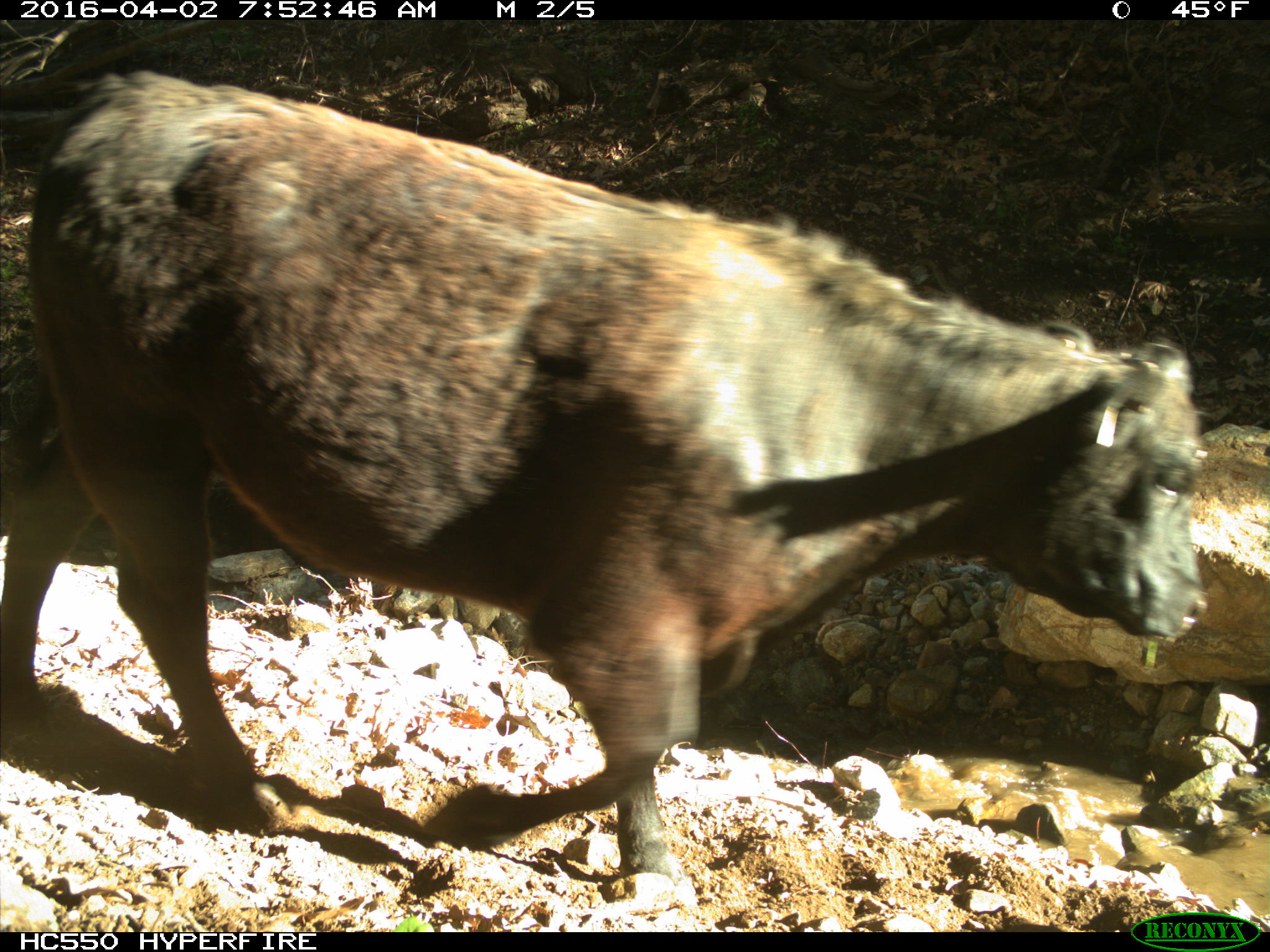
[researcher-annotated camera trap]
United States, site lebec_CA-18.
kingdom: Animalia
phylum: Chordata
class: Mammalia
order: Artiodactyla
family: Bovidae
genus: Bos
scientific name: Bos taurus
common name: domestic cow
Bos taurus (domestic cow).